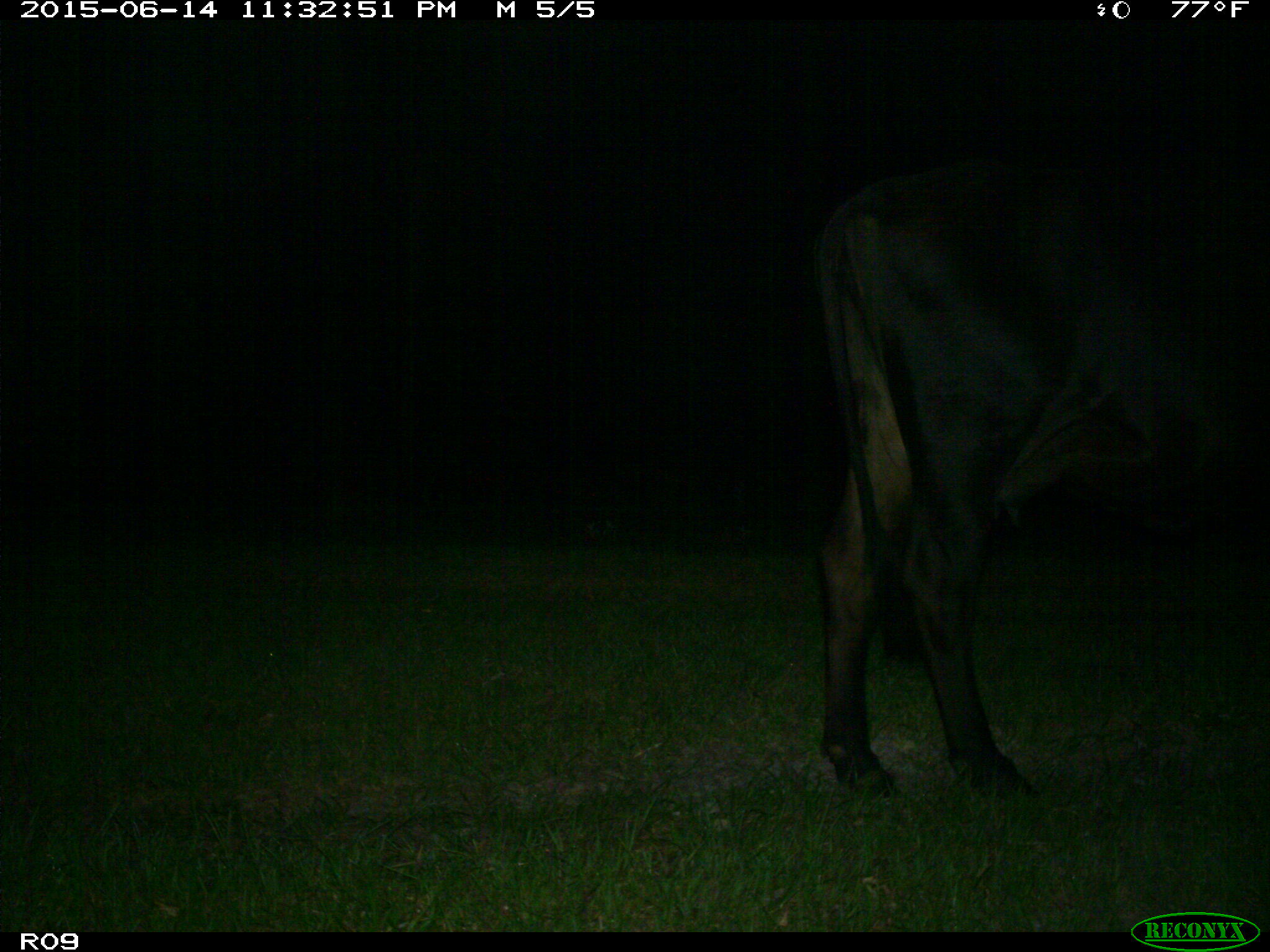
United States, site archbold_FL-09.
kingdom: Animalia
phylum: Chordata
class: Mammalia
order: Artiodactyla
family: Bovidae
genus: Bos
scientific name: Bos taurus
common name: domestic cow